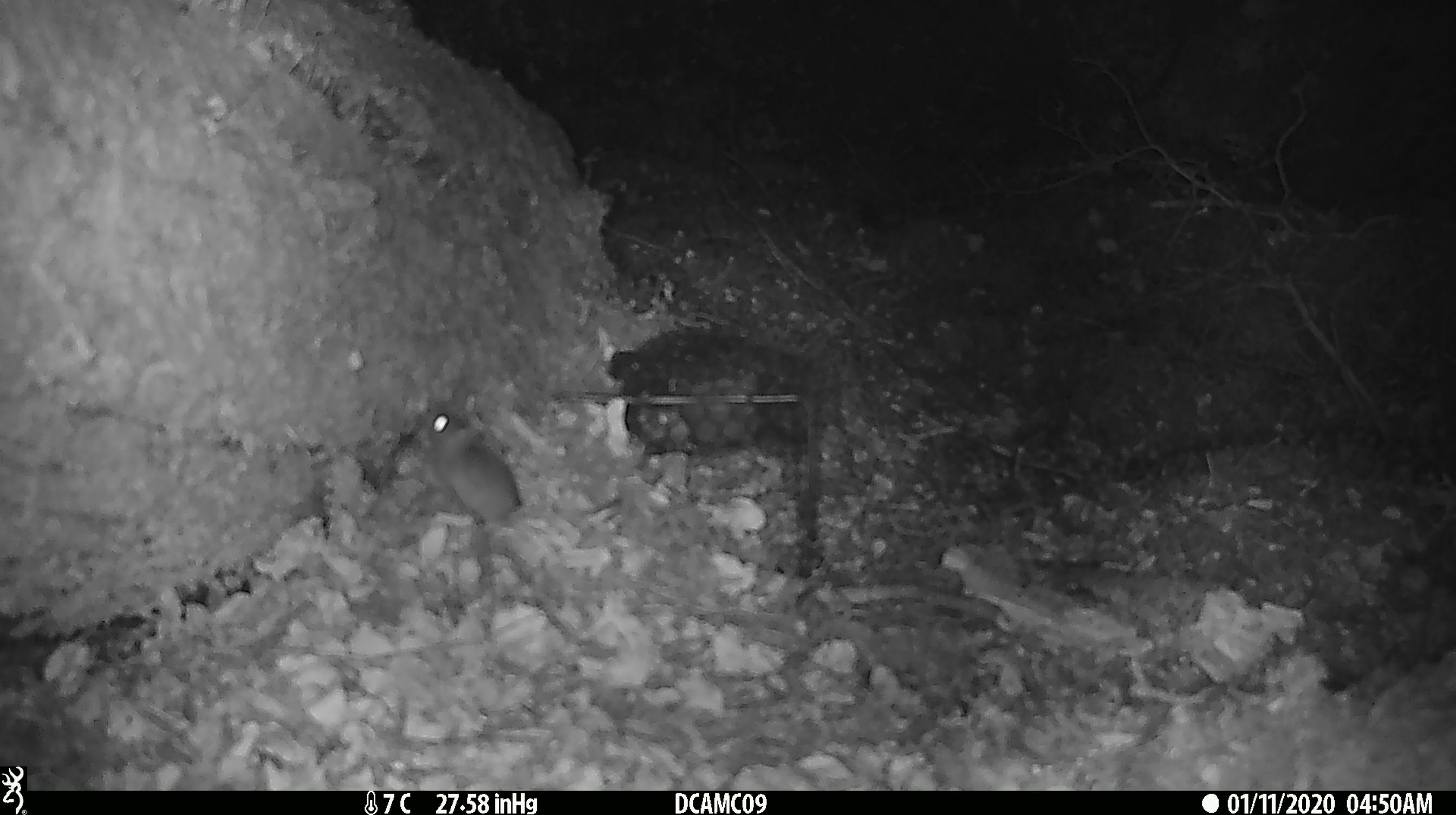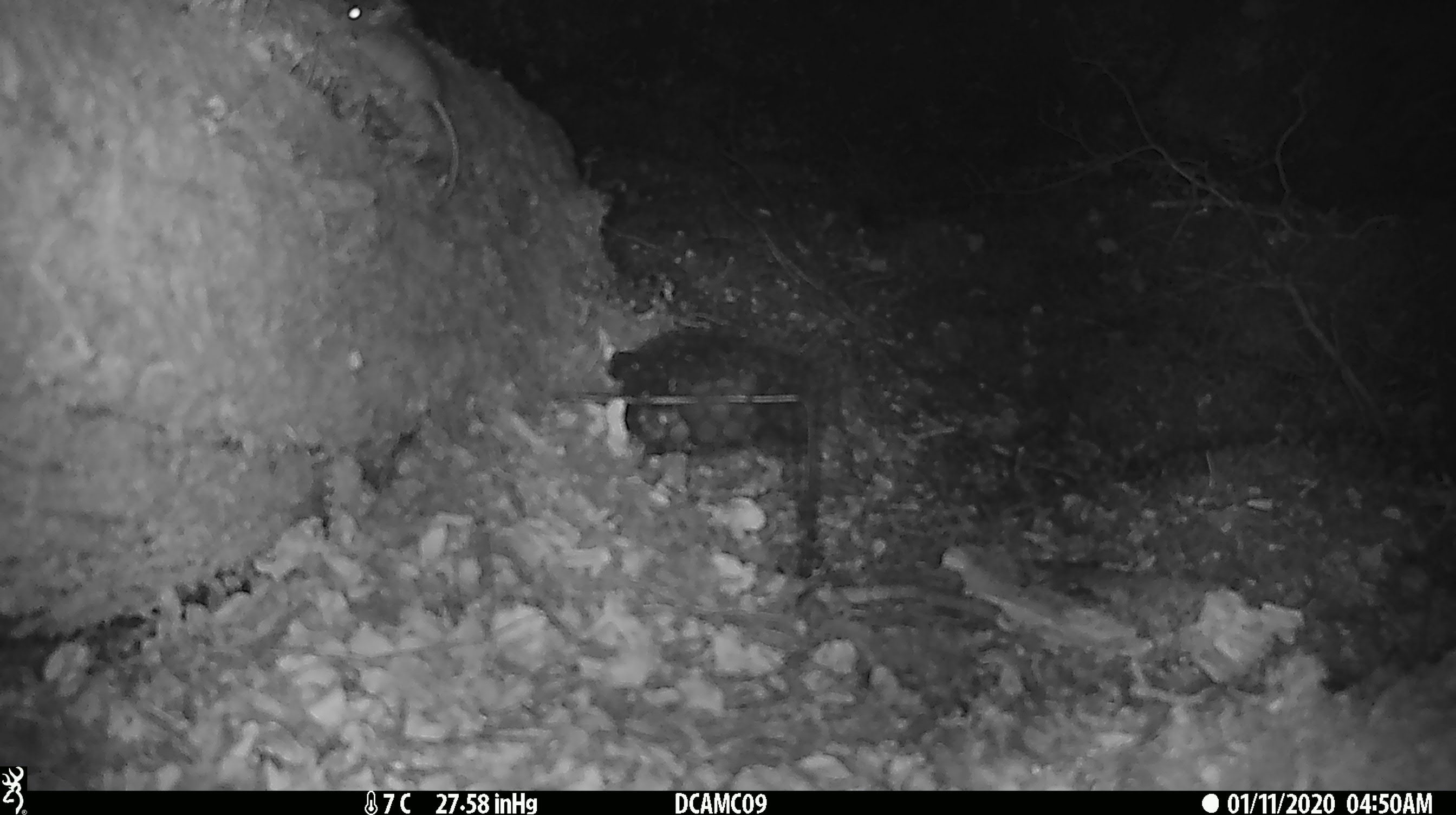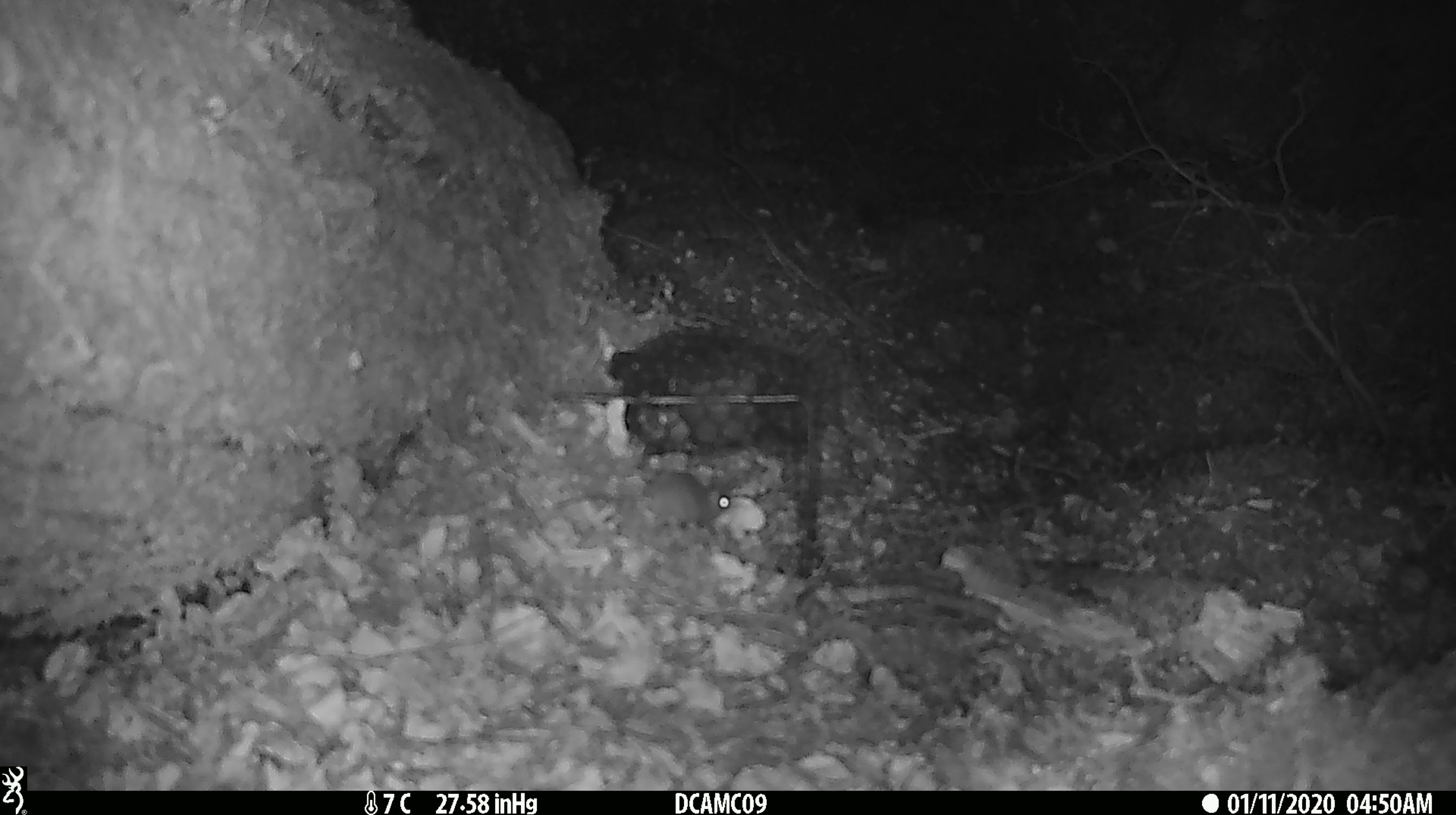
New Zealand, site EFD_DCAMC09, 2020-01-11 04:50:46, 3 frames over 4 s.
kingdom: Animalia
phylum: Chordata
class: Mammalia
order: Rodentia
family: Muridae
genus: Mus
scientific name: Mus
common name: mouse